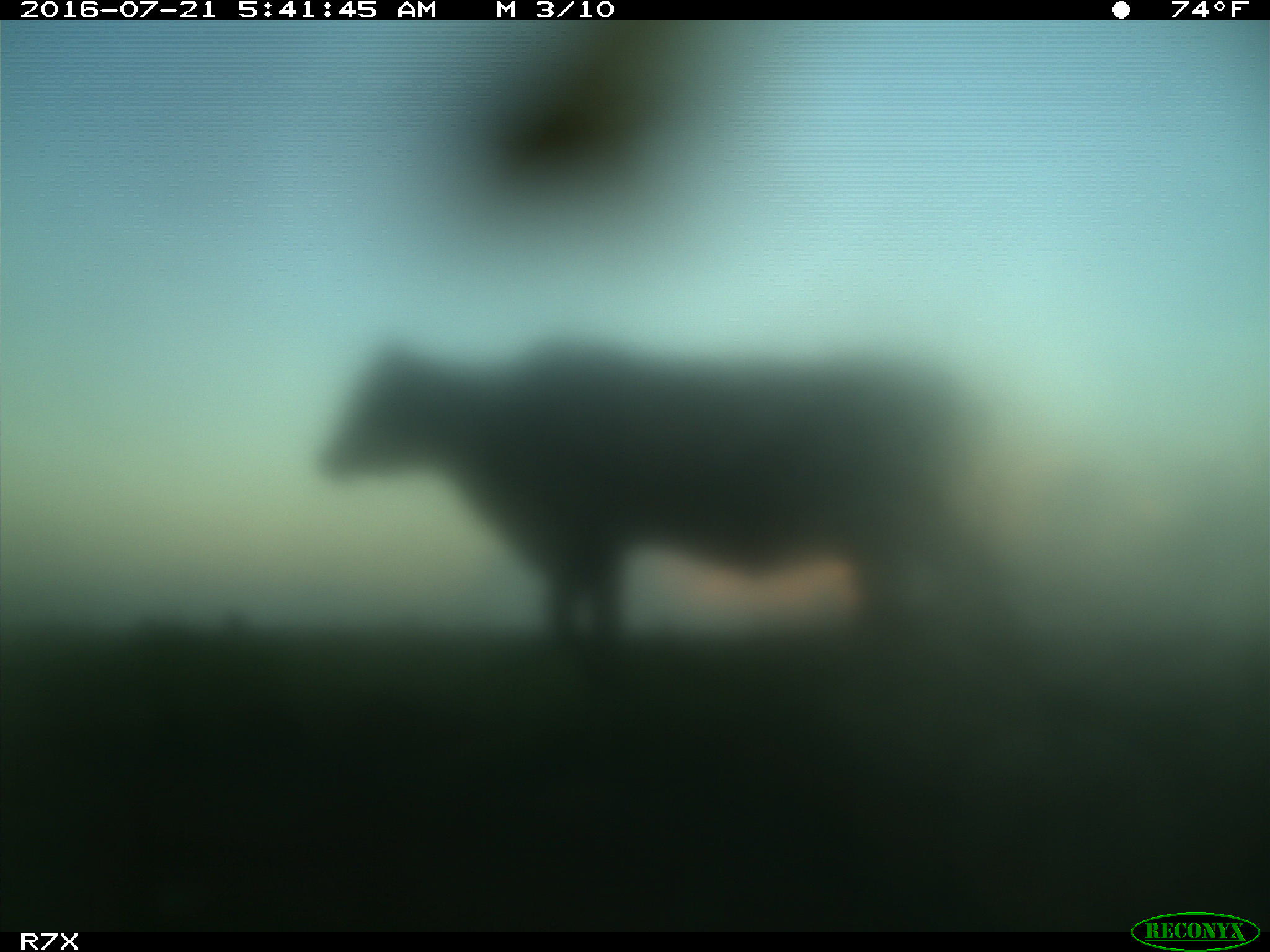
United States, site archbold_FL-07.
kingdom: Animalia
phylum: Chordata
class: Mammalia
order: Artiodactyla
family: Bovidae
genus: Bos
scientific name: Bos taurus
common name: domestic cow